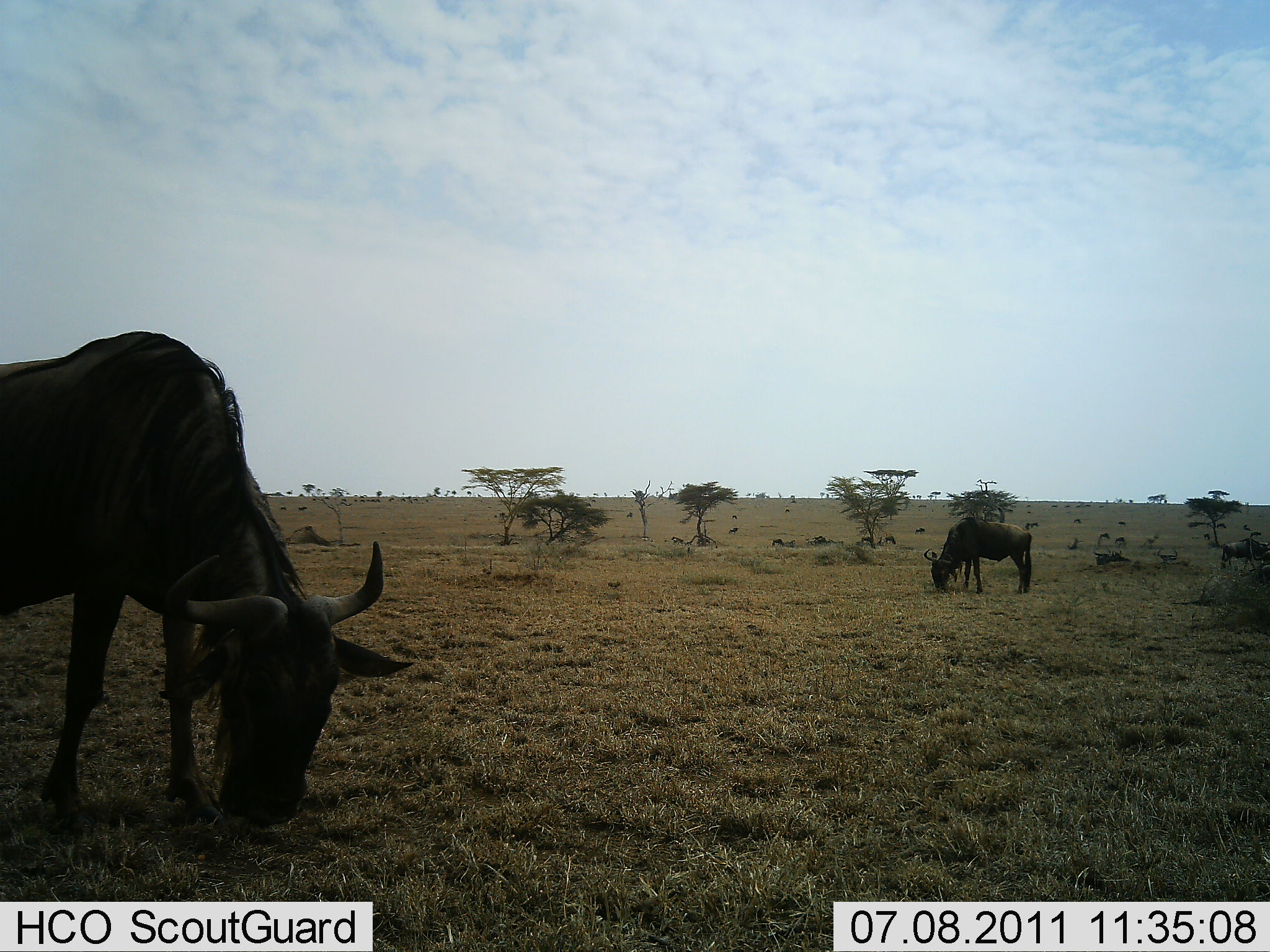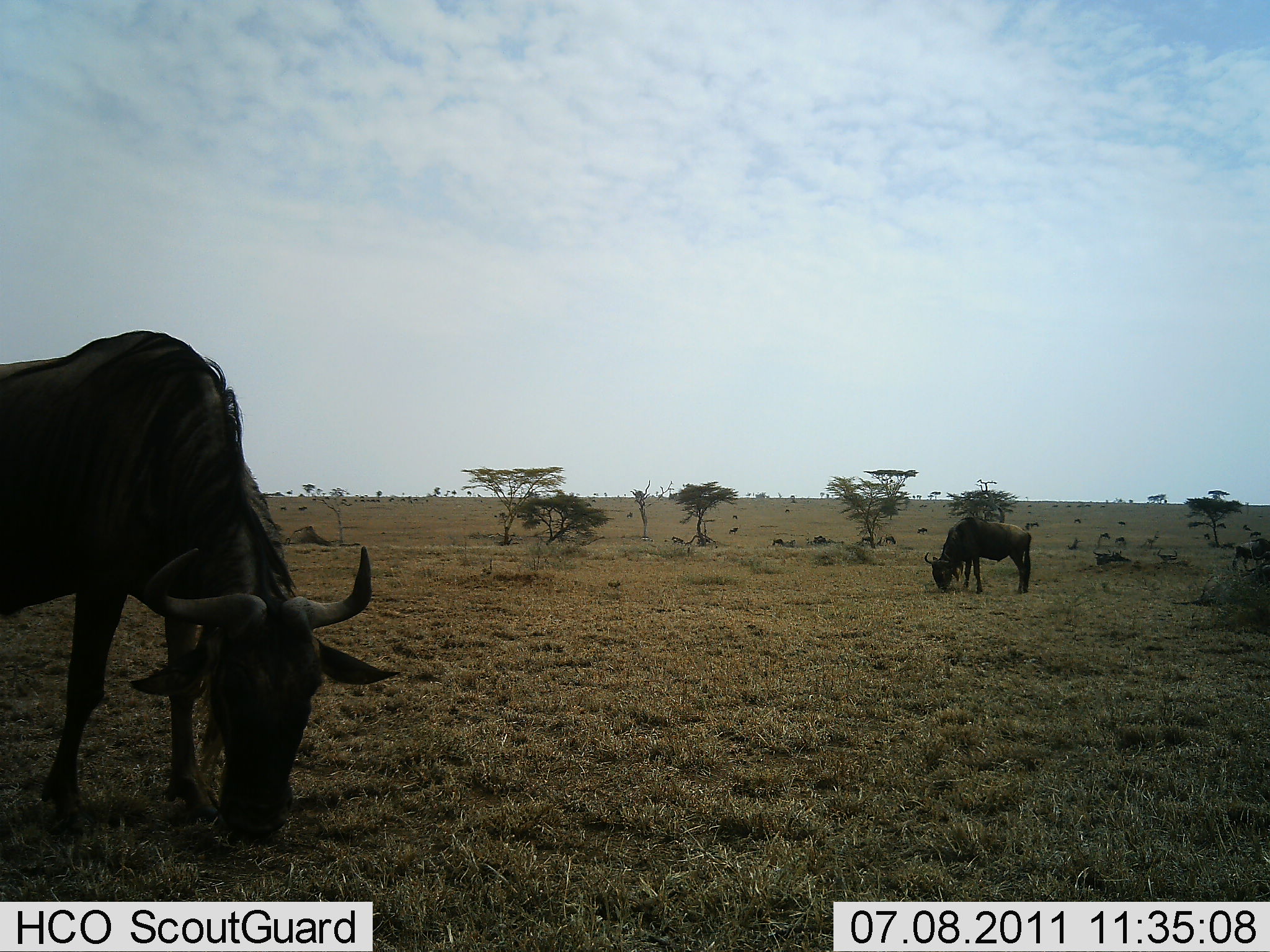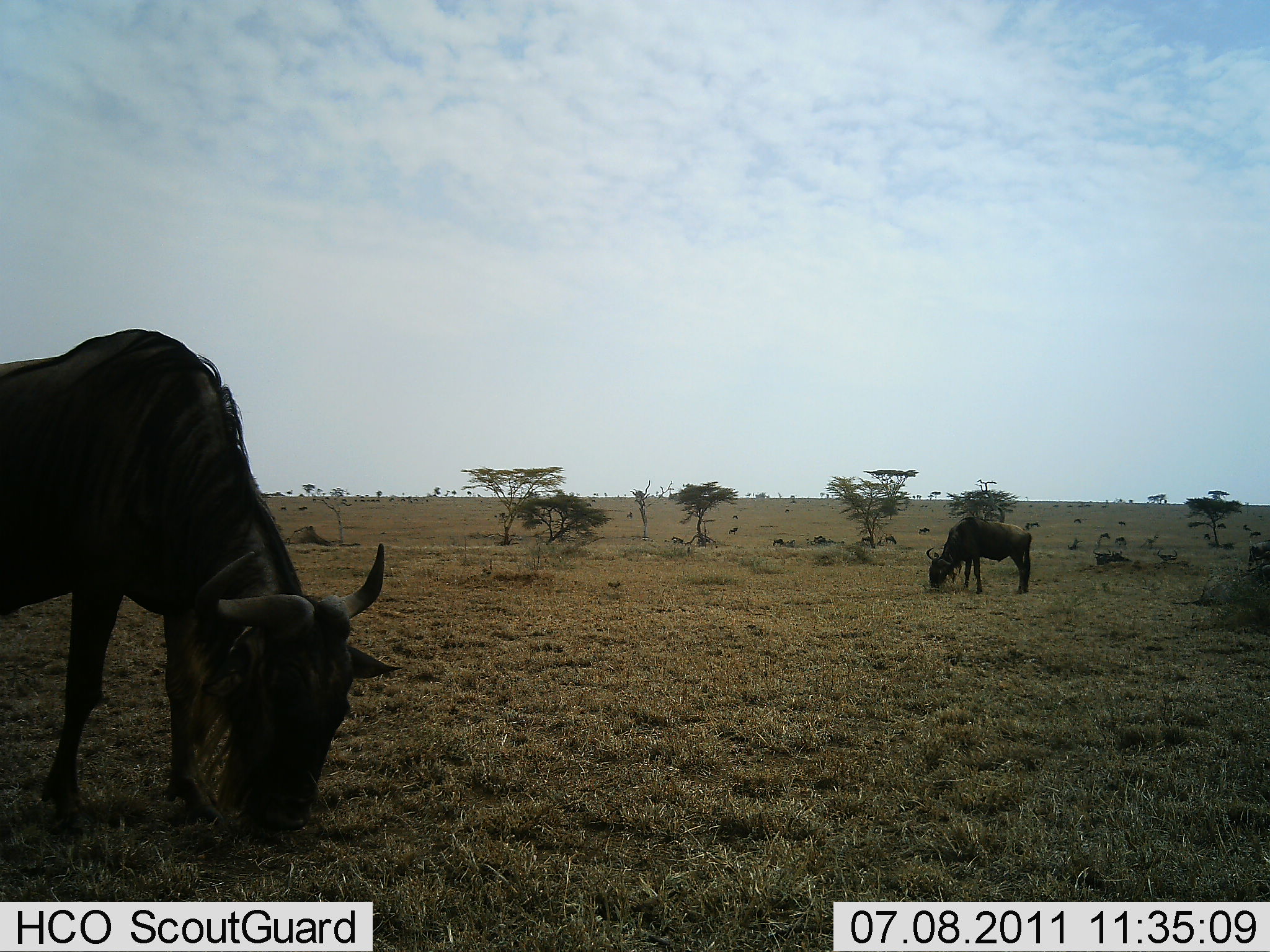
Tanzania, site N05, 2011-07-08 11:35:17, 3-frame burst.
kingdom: Animalia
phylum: Chordata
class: Mammalia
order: Artiodactyla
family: Bovidae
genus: Connochaetes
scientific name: Connochaetes taurinus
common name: blue wildebeest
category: wildebeest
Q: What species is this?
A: Wildebeest (blue wildebeest) (Connochaetes taurinus).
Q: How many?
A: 3.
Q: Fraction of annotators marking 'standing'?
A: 25%.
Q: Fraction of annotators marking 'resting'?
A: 8%.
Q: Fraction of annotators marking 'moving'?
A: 0%.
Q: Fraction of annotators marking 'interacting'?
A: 0%.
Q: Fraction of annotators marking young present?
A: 0%.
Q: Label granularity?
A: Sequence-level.